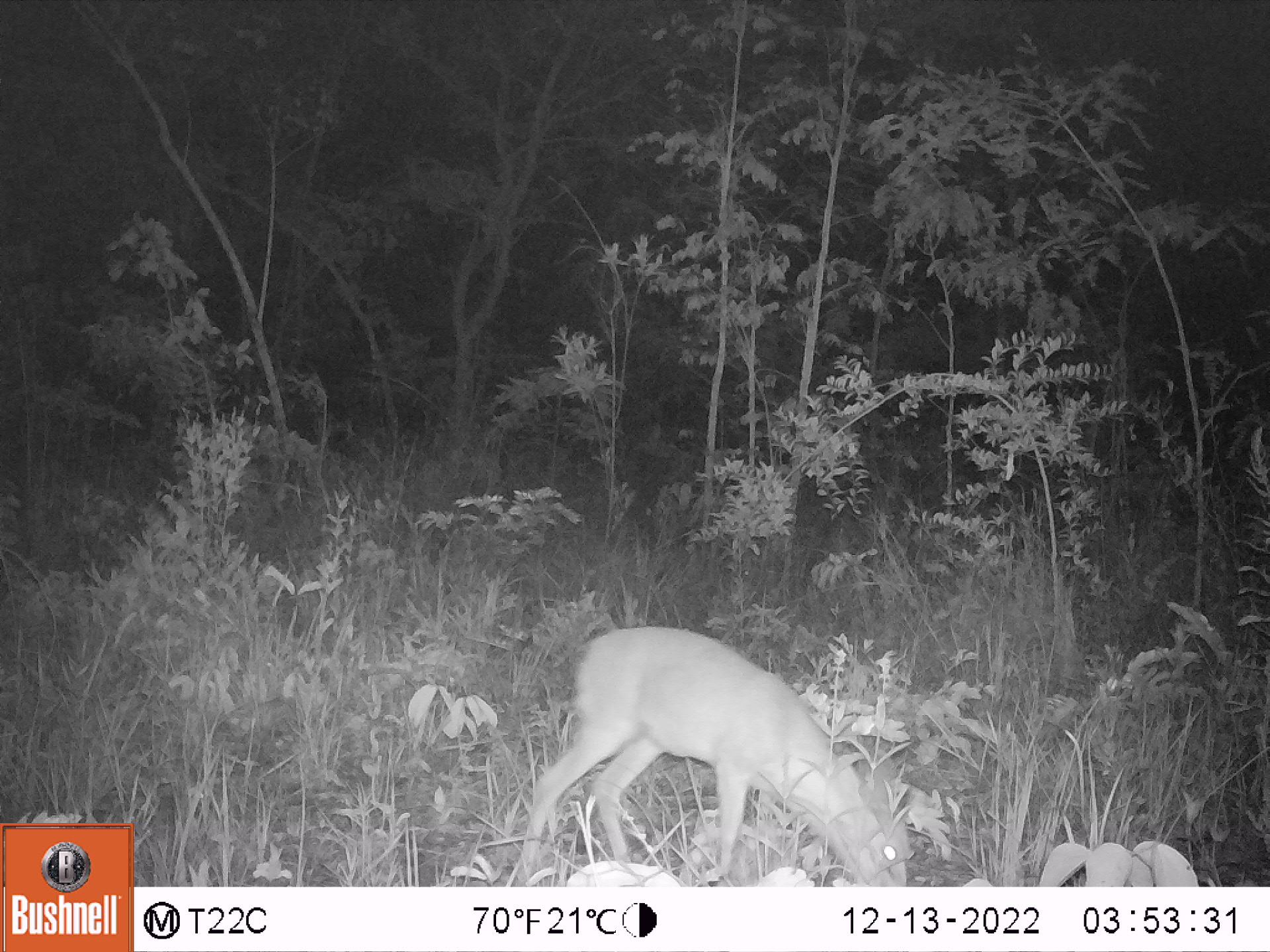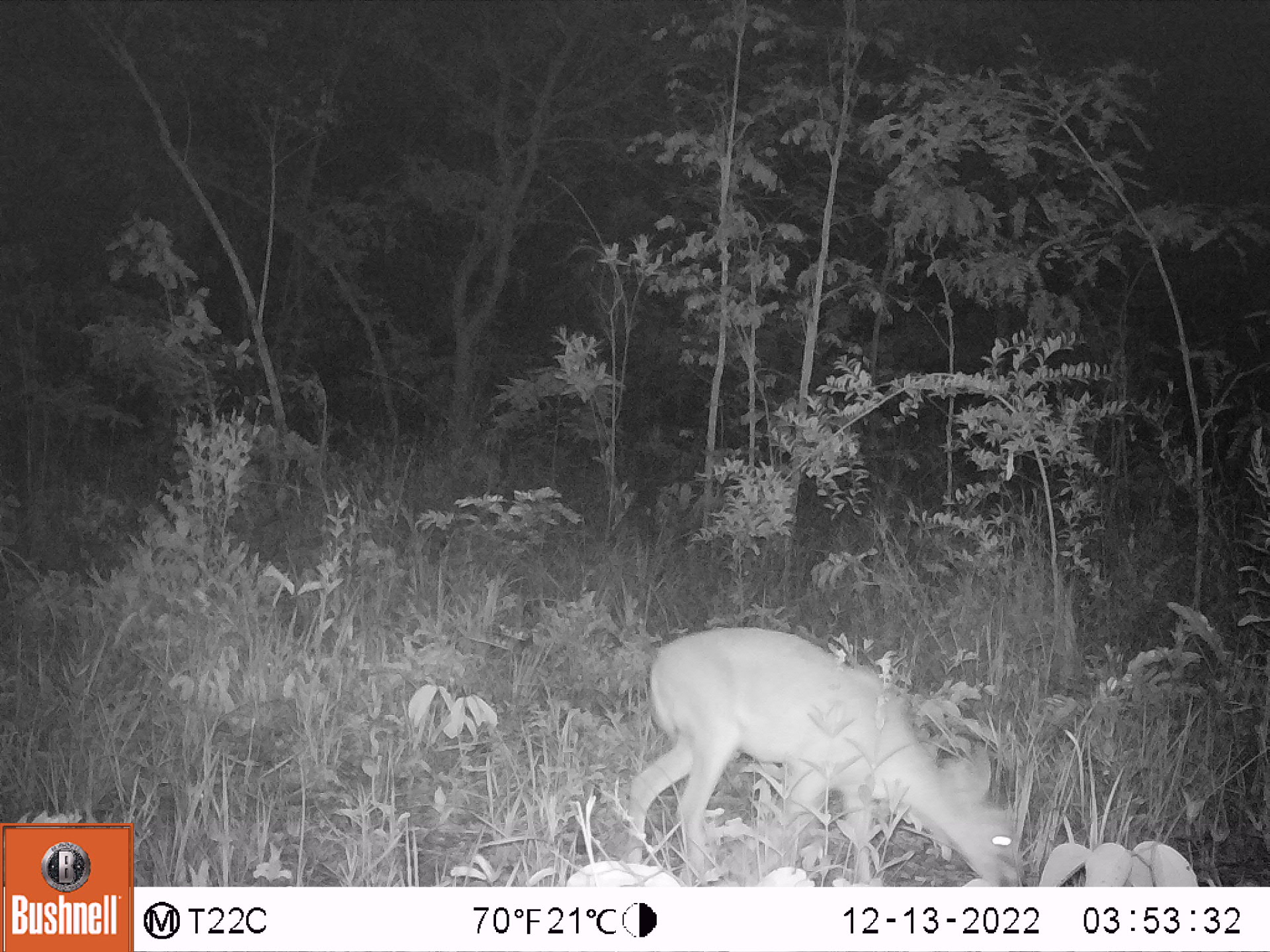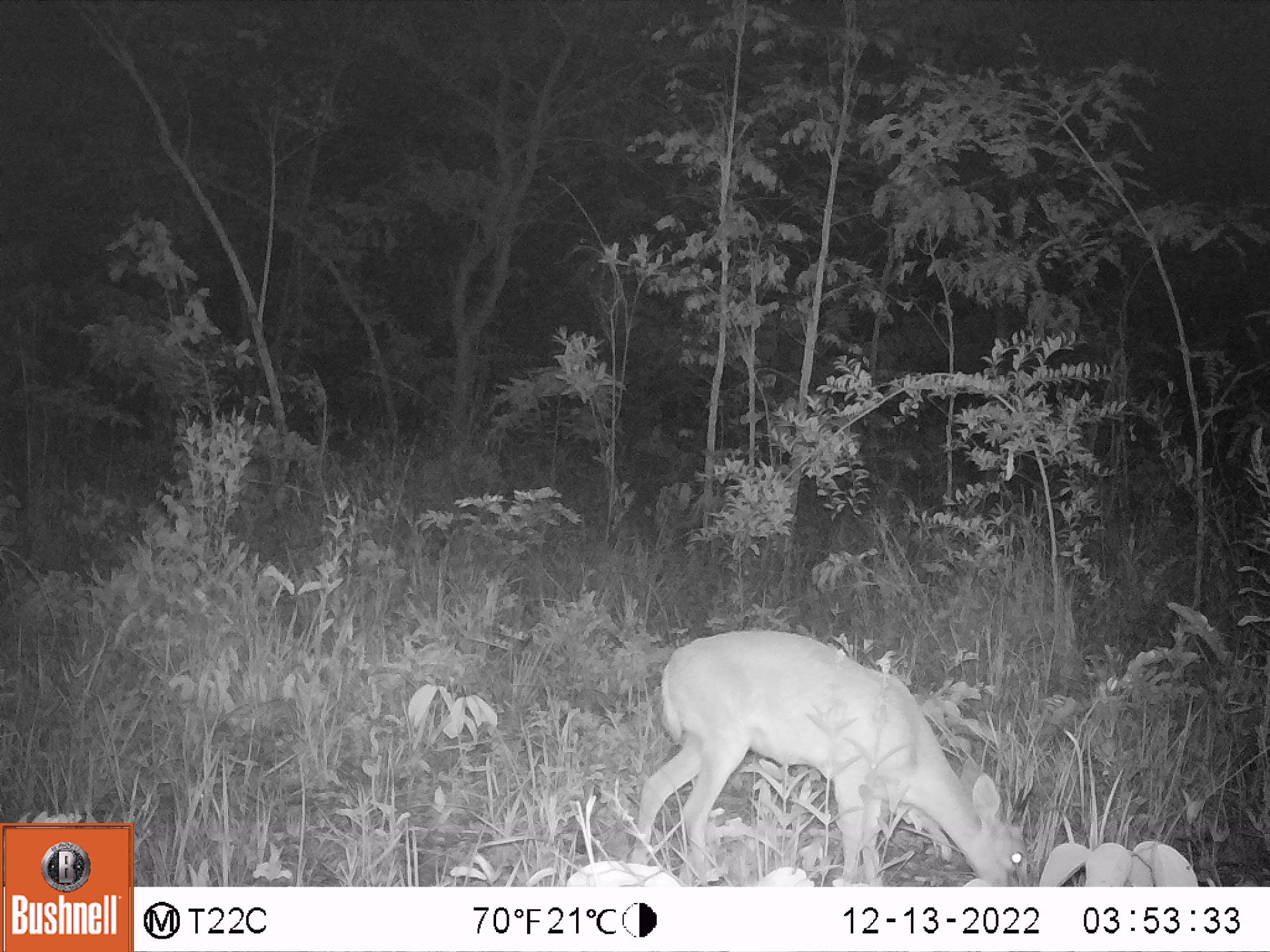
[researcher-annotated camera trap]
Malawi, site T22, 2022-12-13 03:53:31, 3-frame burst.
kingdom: Animalia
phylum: Chordata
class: Mammalia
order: Artiodactyla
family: Bovidae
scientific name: Antilopinae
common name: small antelope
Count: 1.